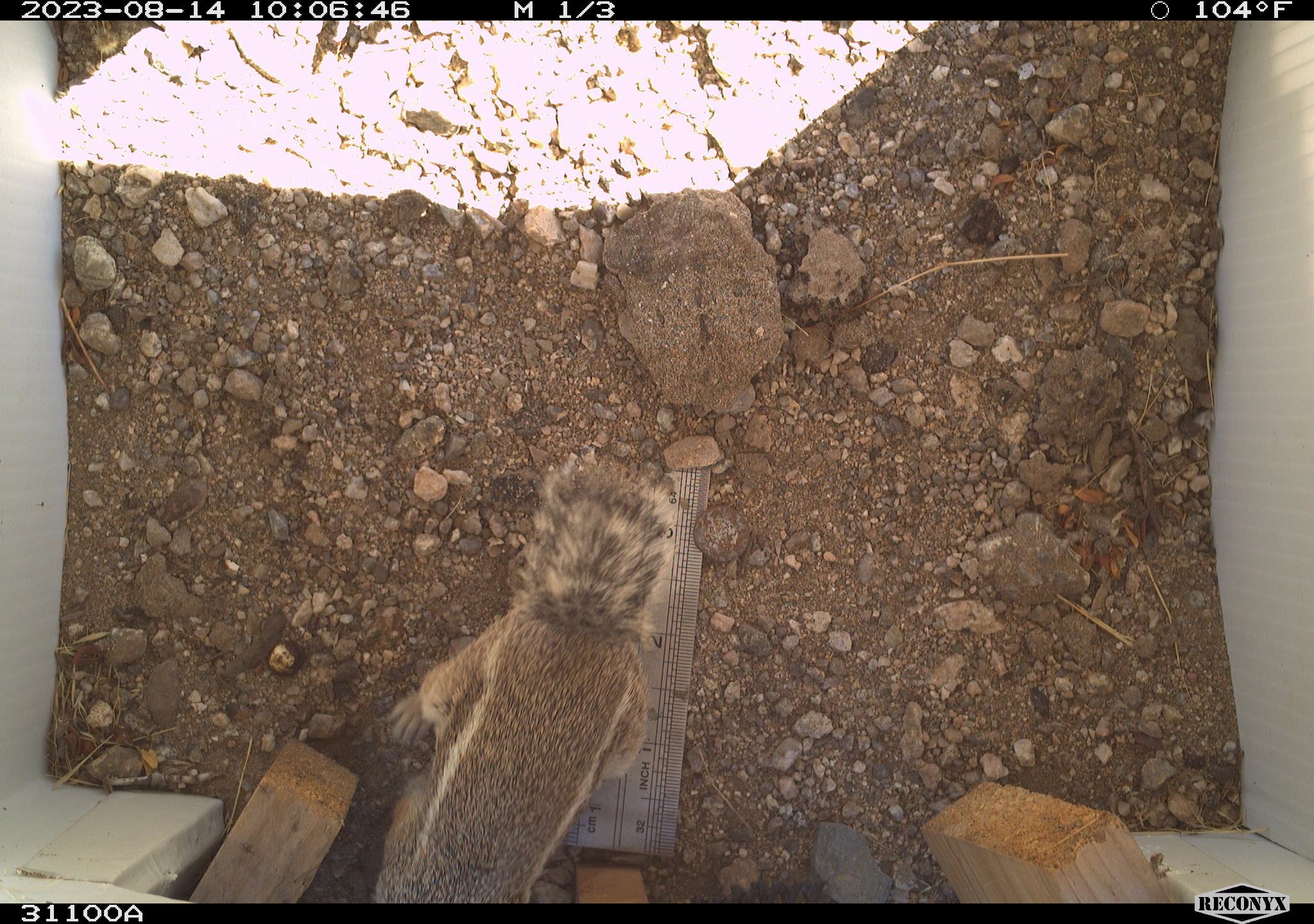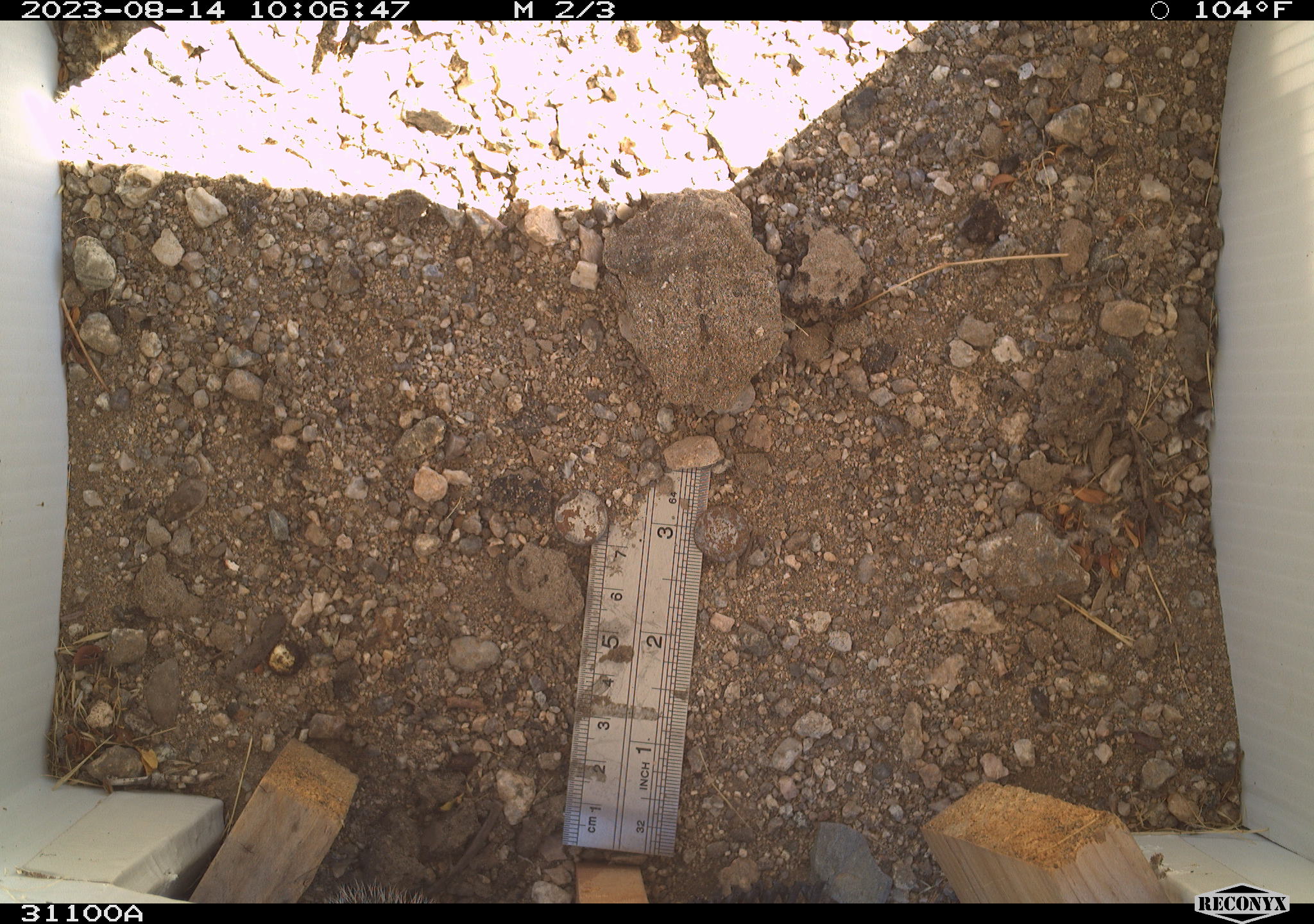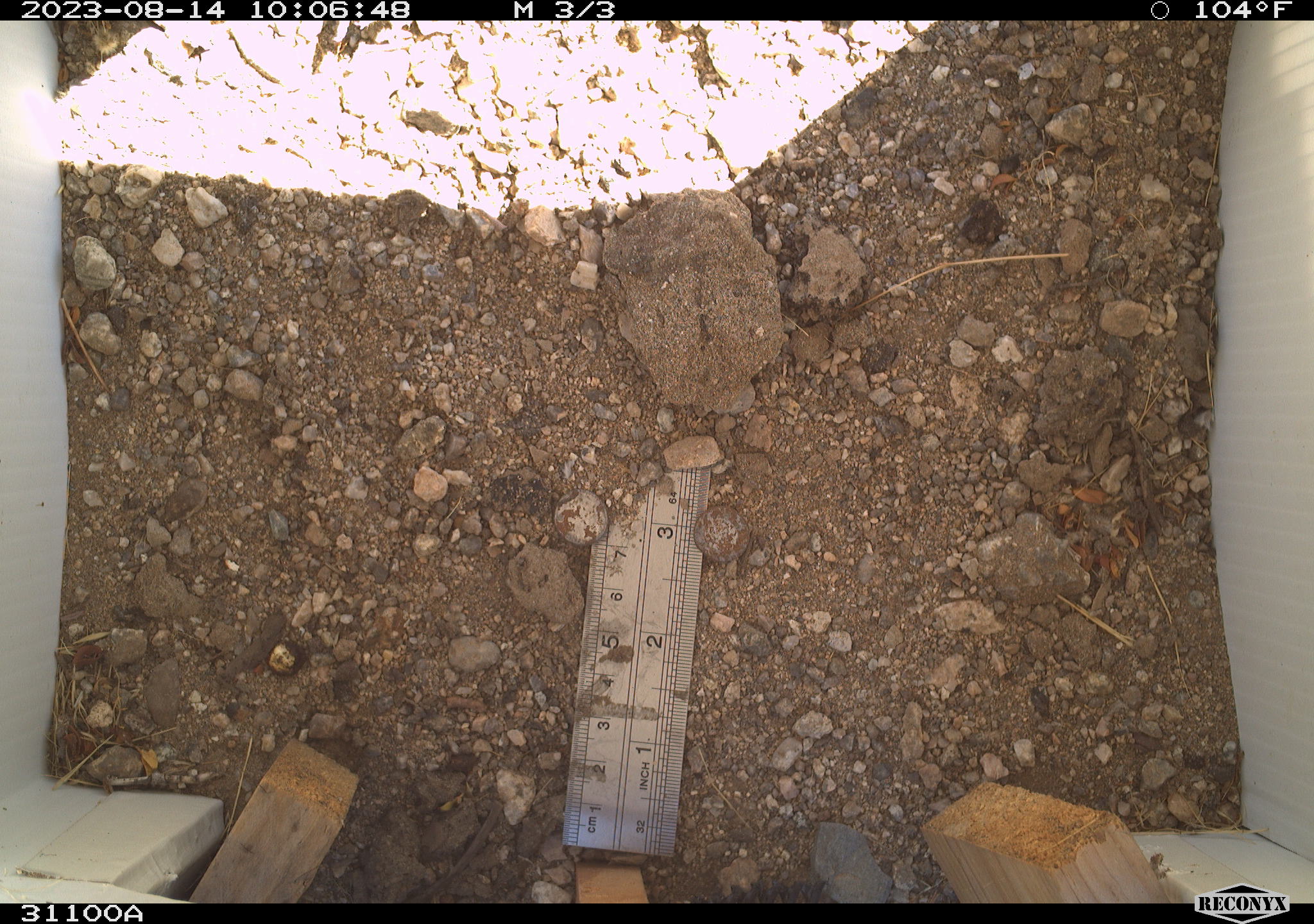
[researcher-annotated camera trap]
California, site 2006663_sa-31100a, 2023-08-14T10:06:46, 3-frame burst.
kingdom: Animalia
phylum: Chordata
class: Mammalia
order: Rodentia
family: Sciuridae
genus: Ammospermophilus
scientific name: Ammospermophilus leucurus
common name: white-tailed antelope squirrel